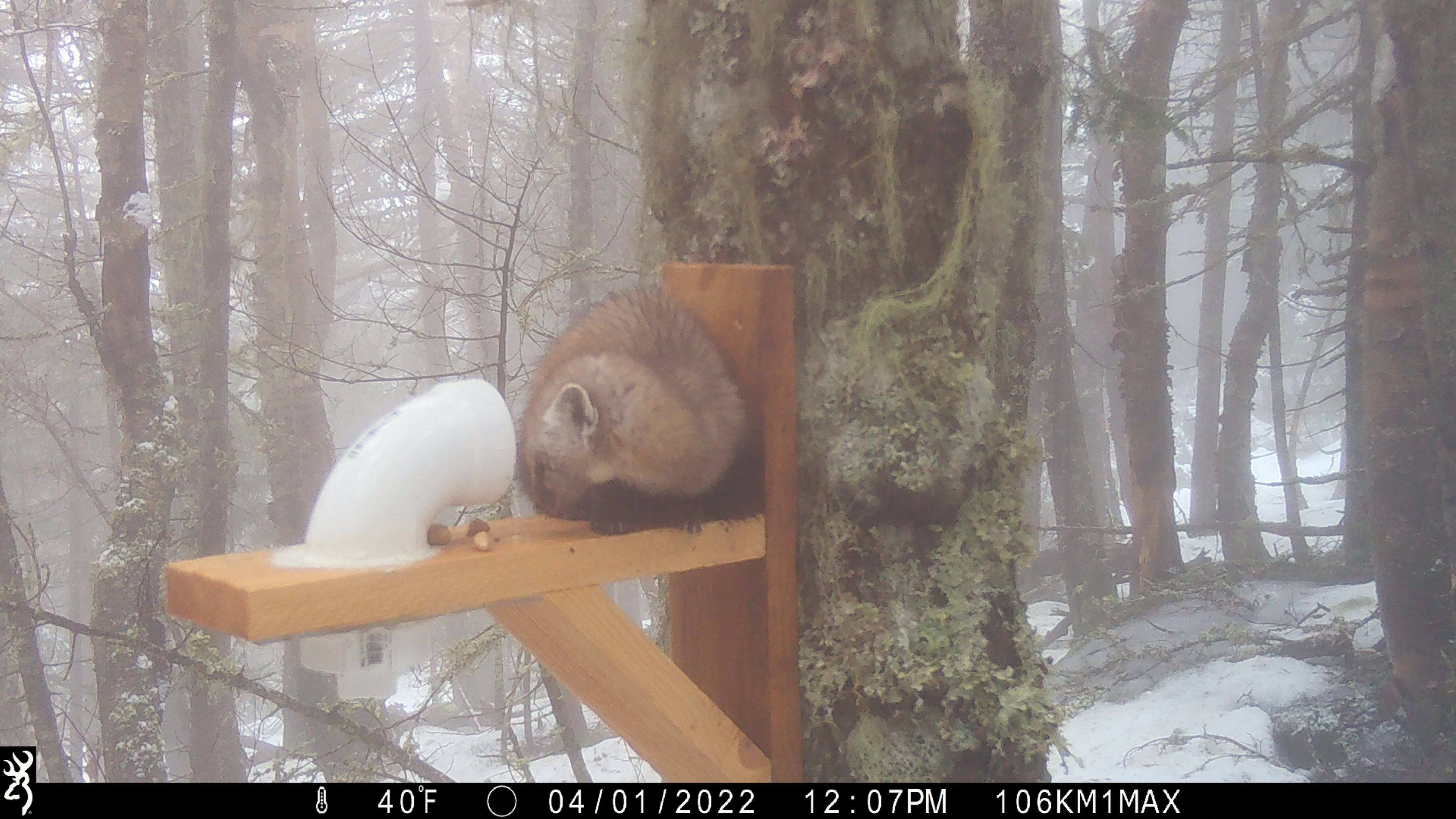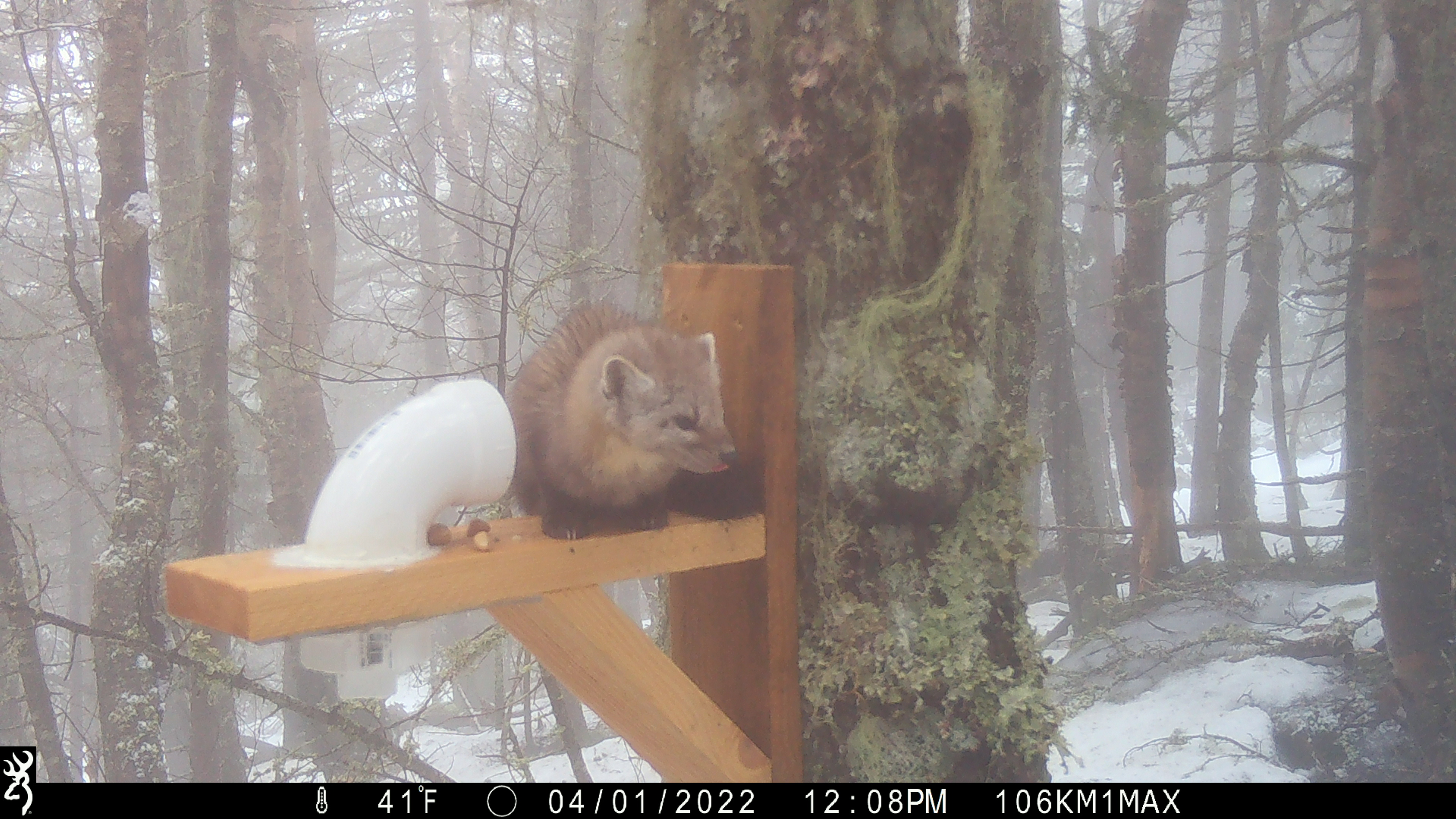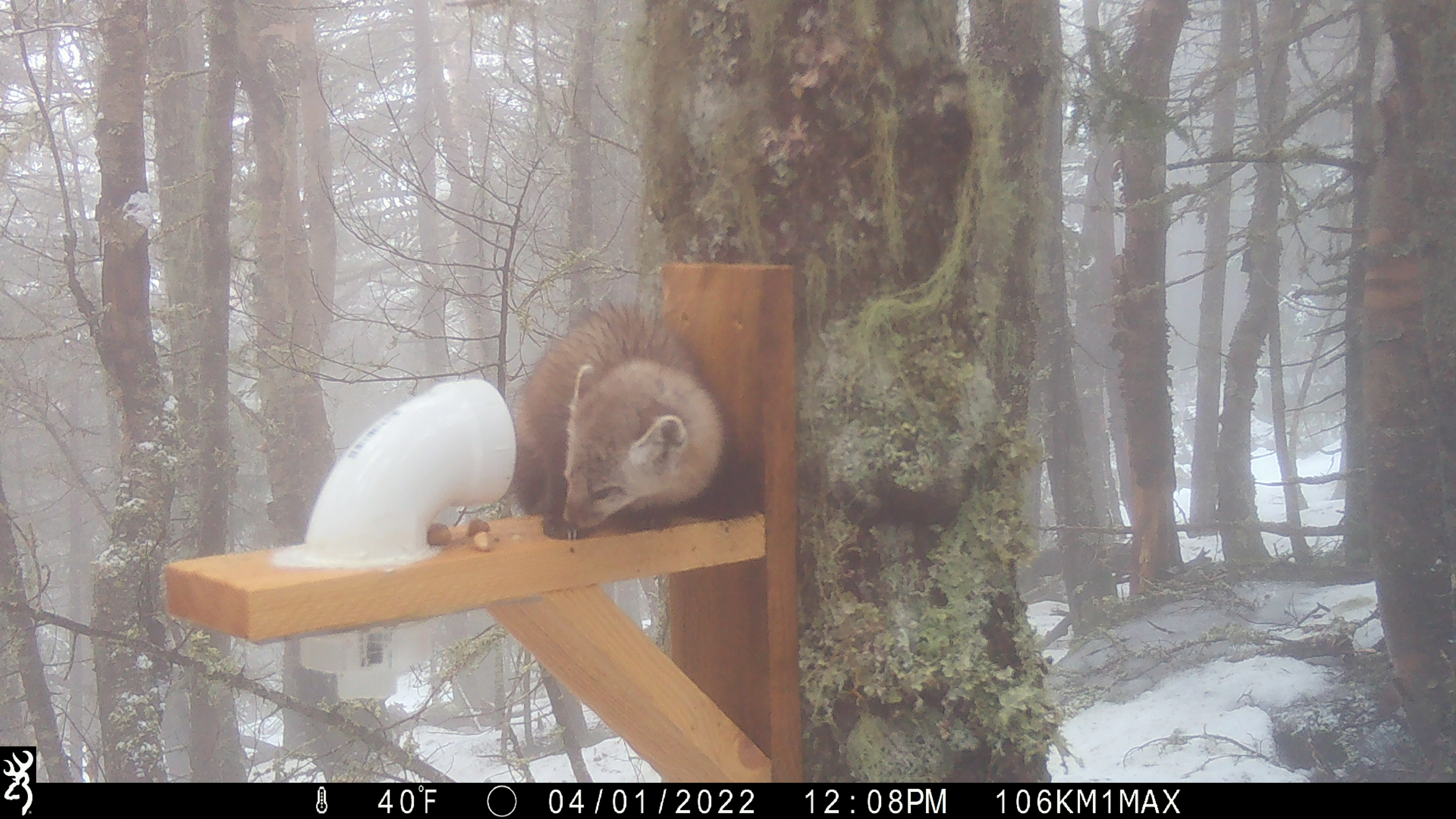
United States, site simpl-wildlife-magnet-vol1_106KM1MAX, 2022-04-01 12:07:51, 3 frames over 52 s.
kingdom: Animalia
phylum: Chordata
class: Mammalia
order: Carnivora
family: Mustelidae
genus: Martes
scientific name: Martes americana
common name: american marten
American marten (Martes americana).